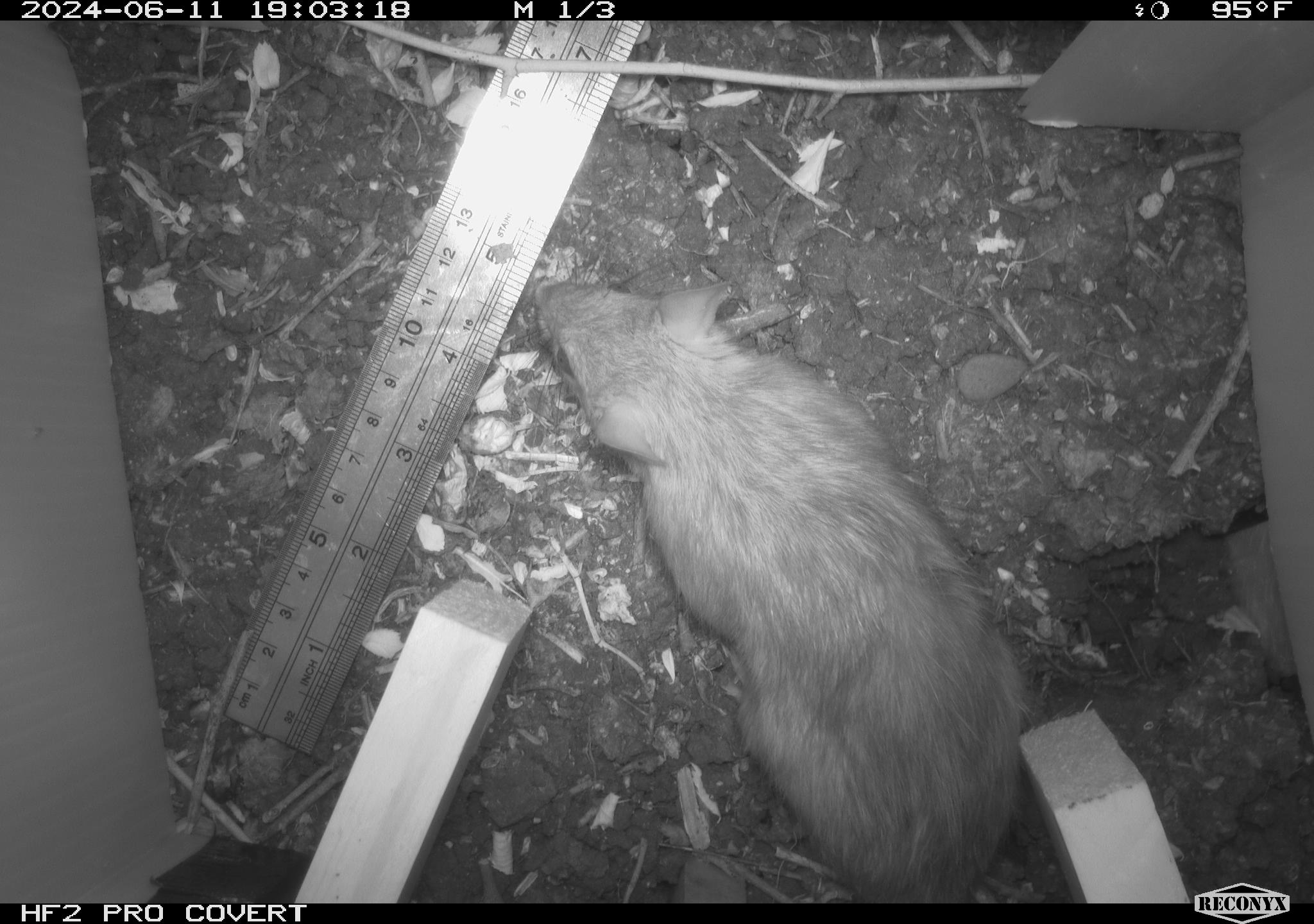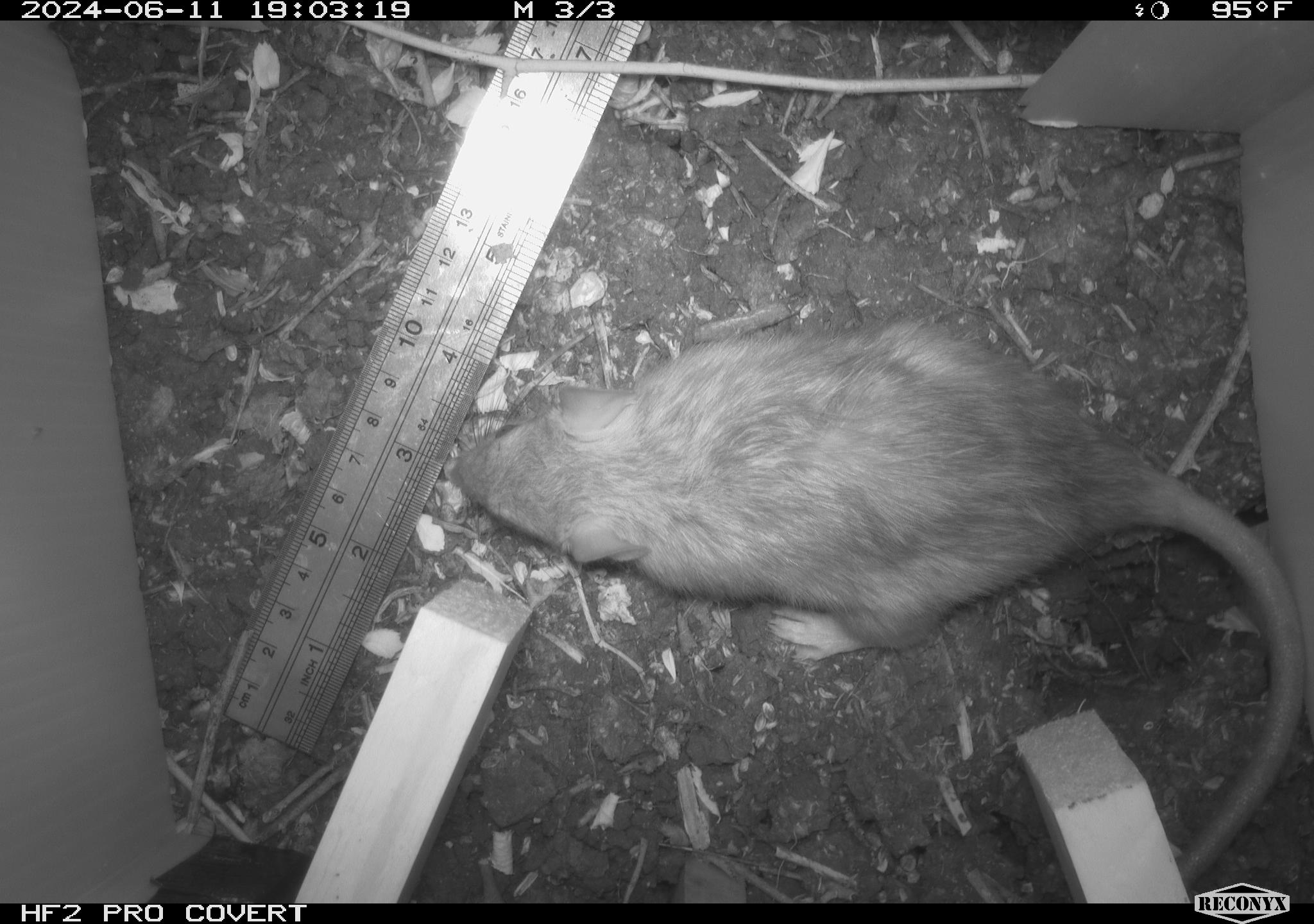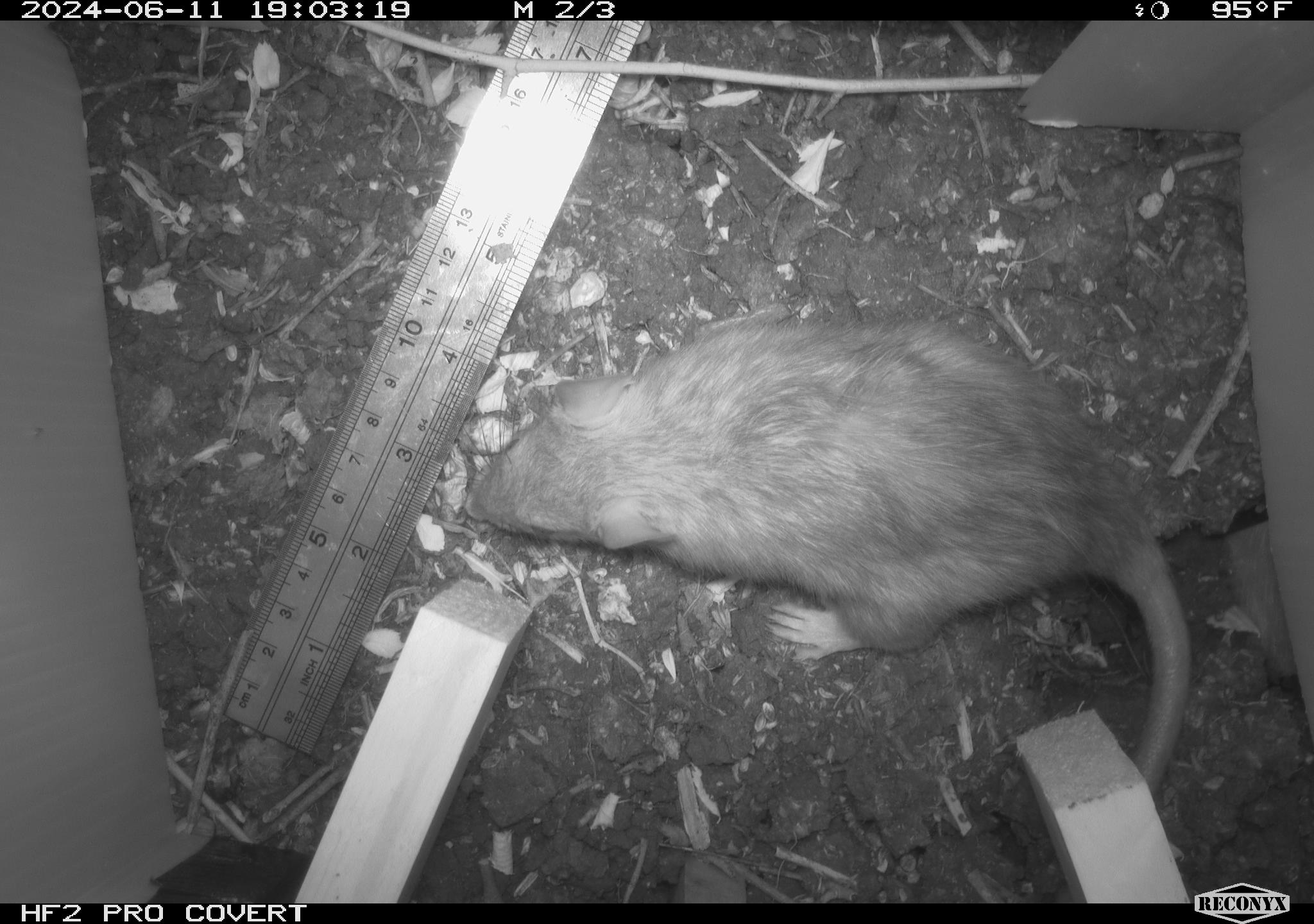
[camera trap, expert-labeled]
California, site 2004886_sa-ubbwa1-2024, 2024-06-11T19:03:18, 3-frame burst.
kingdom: Animalia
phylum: Chordata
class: Mammalia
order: Rodentia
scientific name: Rodentia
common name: woodrat or rat or mouse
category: woodrat or rat or mouse species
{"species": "woodrat or rat or mouse species (woodrat or rat or mouse) (Rodentia)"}